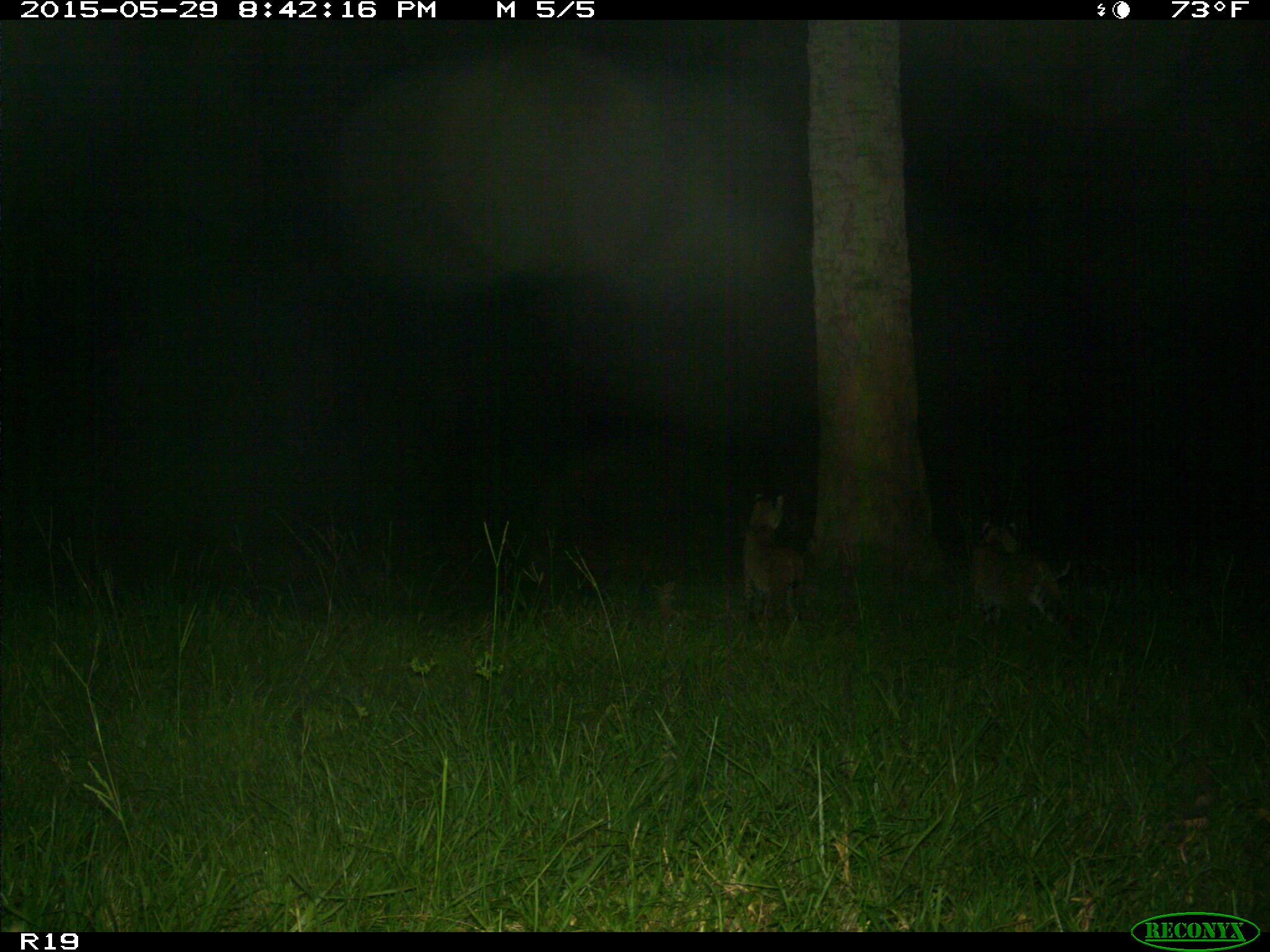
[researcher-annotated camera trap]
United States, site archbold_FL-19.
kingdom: Animalia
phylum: Chordata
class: Mammalia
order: Carnivora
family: Felidae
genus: Lynx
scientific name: Lynx rufus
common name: bobcat